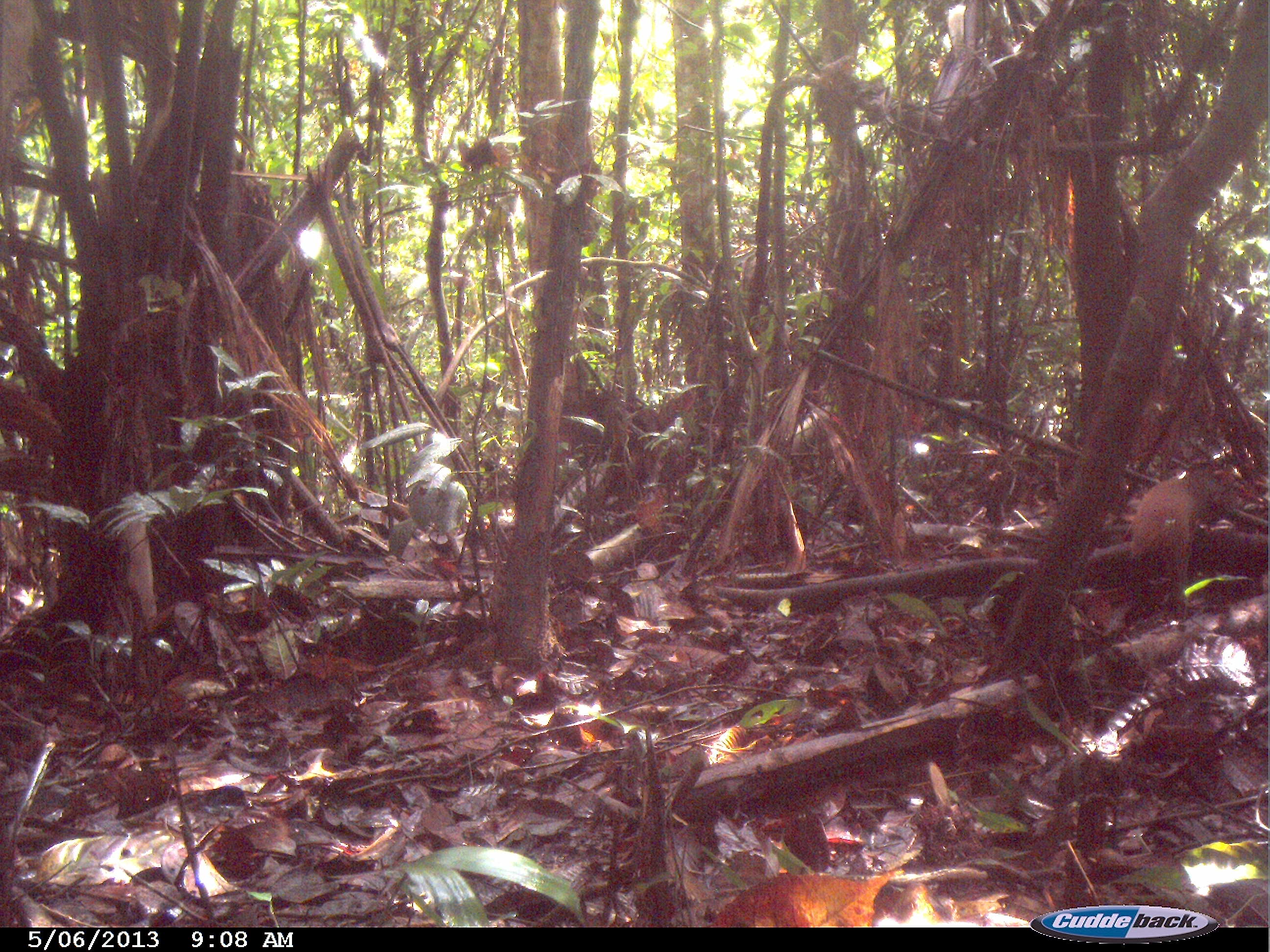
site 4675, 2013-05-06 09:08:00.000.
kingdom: Animalia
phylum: Chordata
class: Mammalia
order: Rodentia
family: Dasyproctidae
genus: Dasyprocta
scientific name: Dasyprocta leporina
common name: red-rumped agouti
Dasyprocta leporina (red-rumped agouti), count 1, age adult.